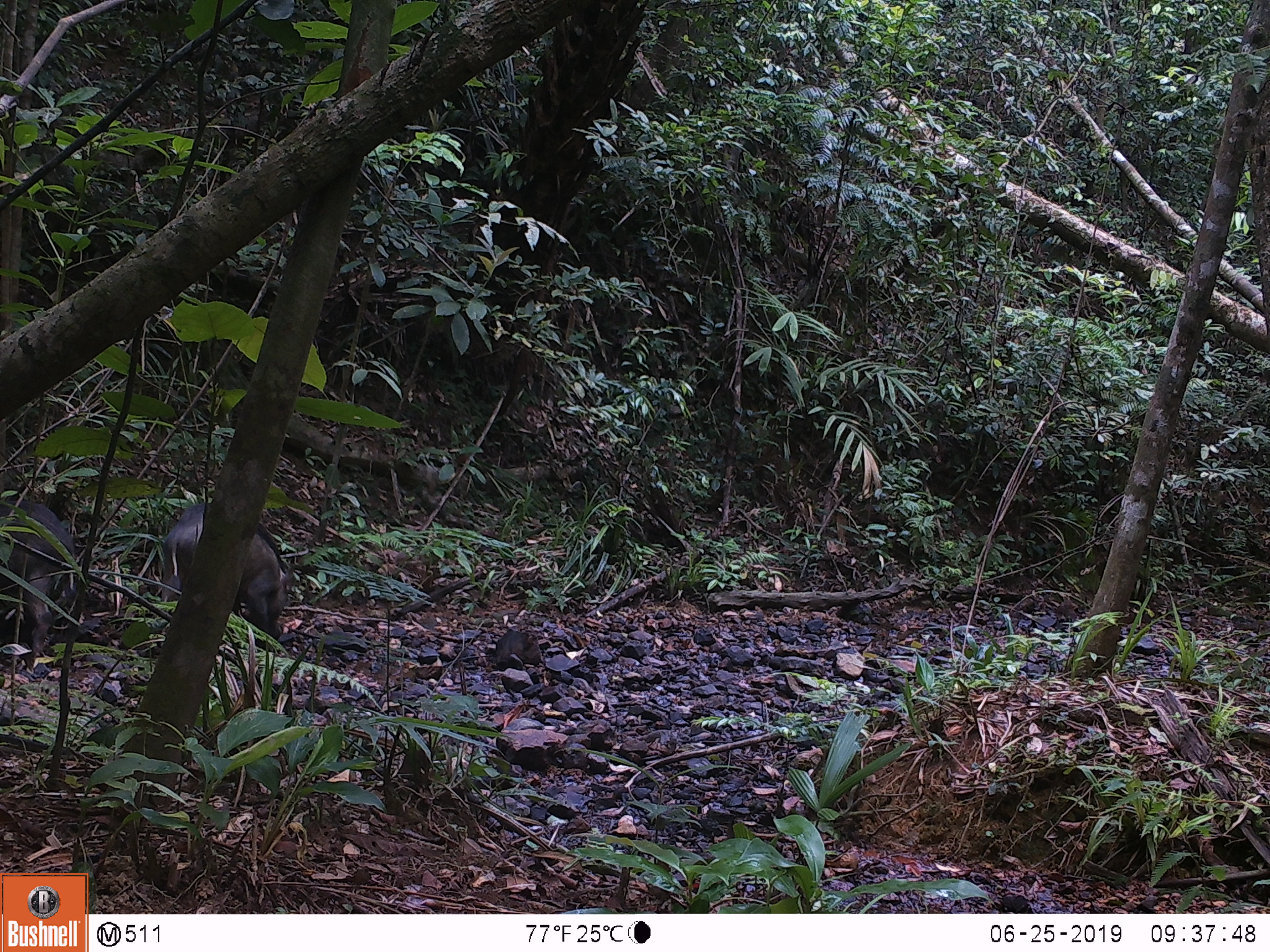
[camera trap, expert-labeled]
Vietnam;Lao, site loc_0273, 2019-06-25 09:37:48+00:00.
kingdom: Animalia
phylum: Chordata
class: Mammalia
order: Artiodactyla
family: Suidae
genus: Sus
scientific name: Sus scrofa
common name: eurasian wild pig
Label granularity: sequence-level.